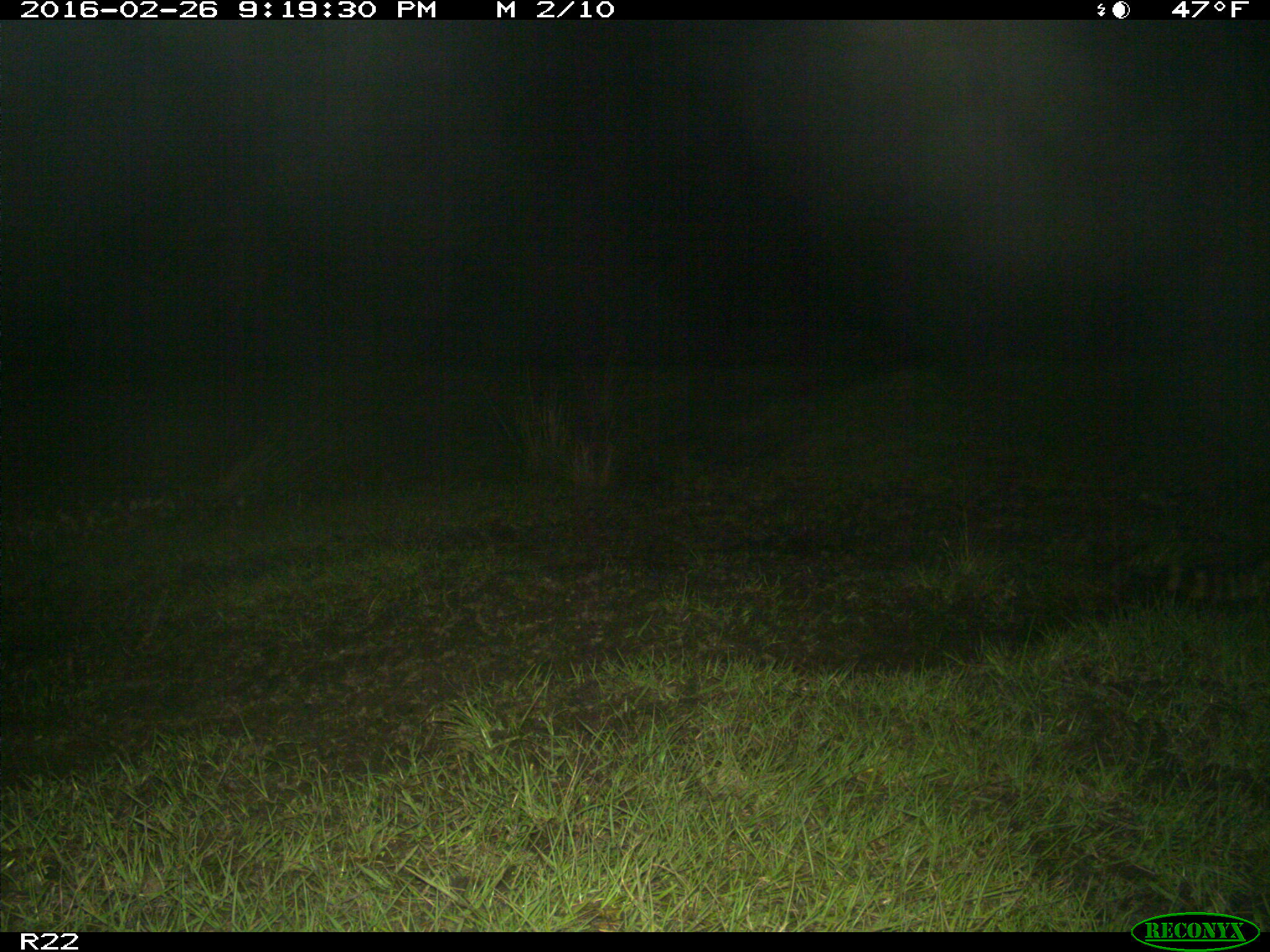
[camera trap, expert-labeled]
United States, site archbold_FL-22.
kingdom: Animalia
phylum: Chordata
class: Mammalia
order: Carnivora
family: Procyonidae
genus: Procyon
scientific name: Procyon lotor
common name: common raccoon